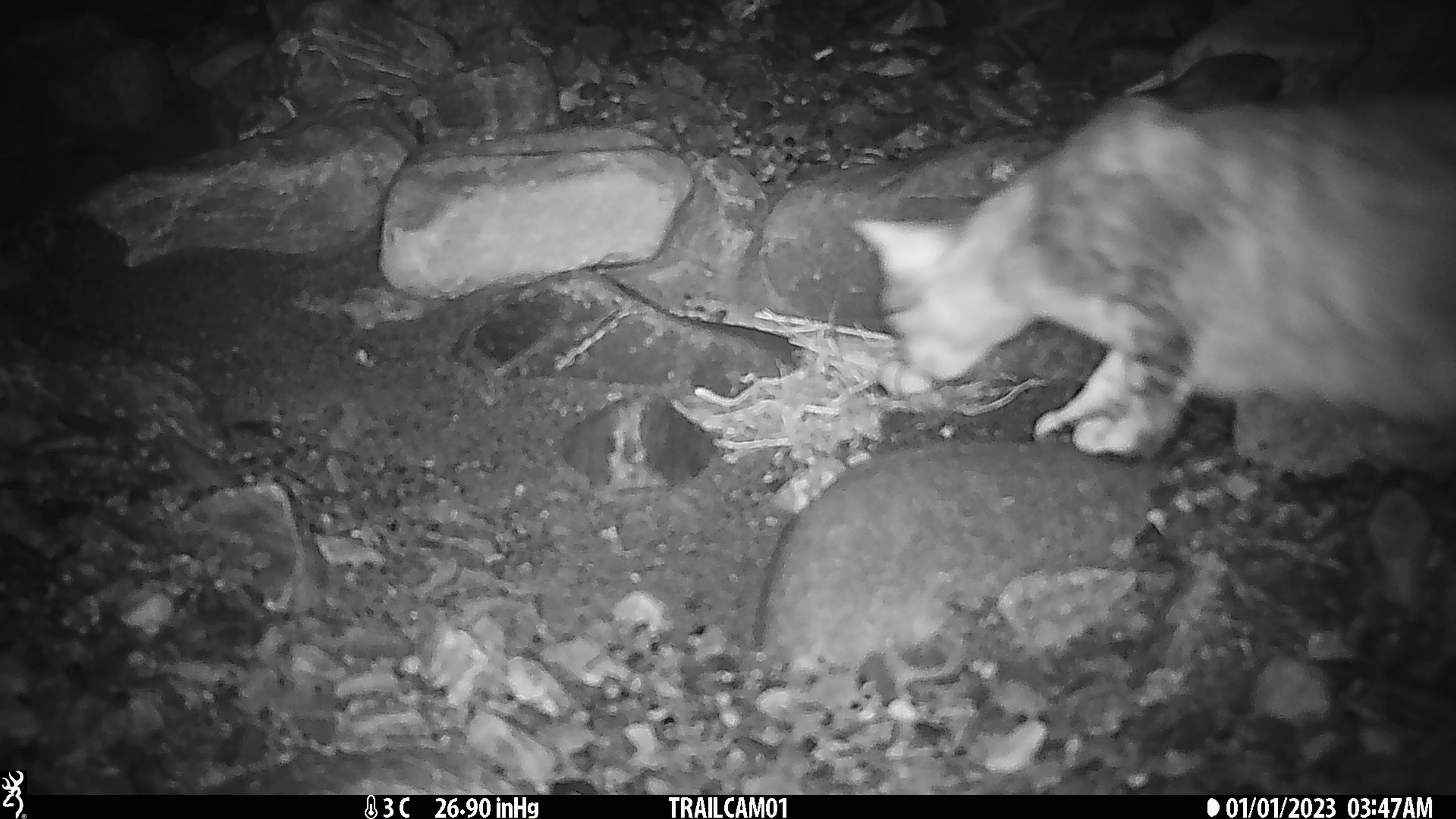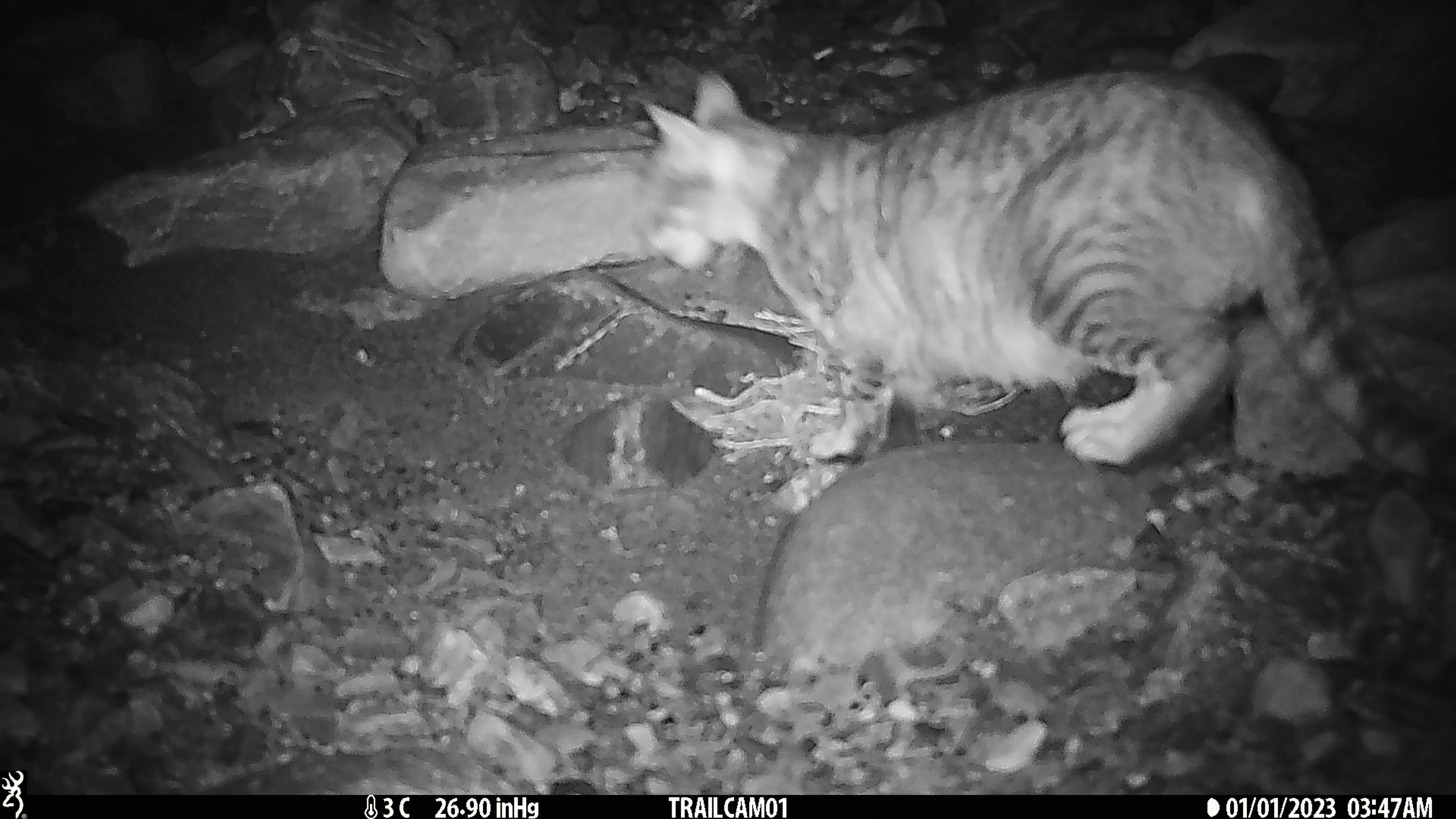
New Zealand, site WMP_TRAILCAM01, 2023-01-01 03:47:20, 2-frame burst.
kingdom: Animalia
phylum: Chordata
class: Mammalia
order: Carnivora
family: Felidae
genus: Felis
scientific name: Felis catus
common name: domestic cat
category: cat